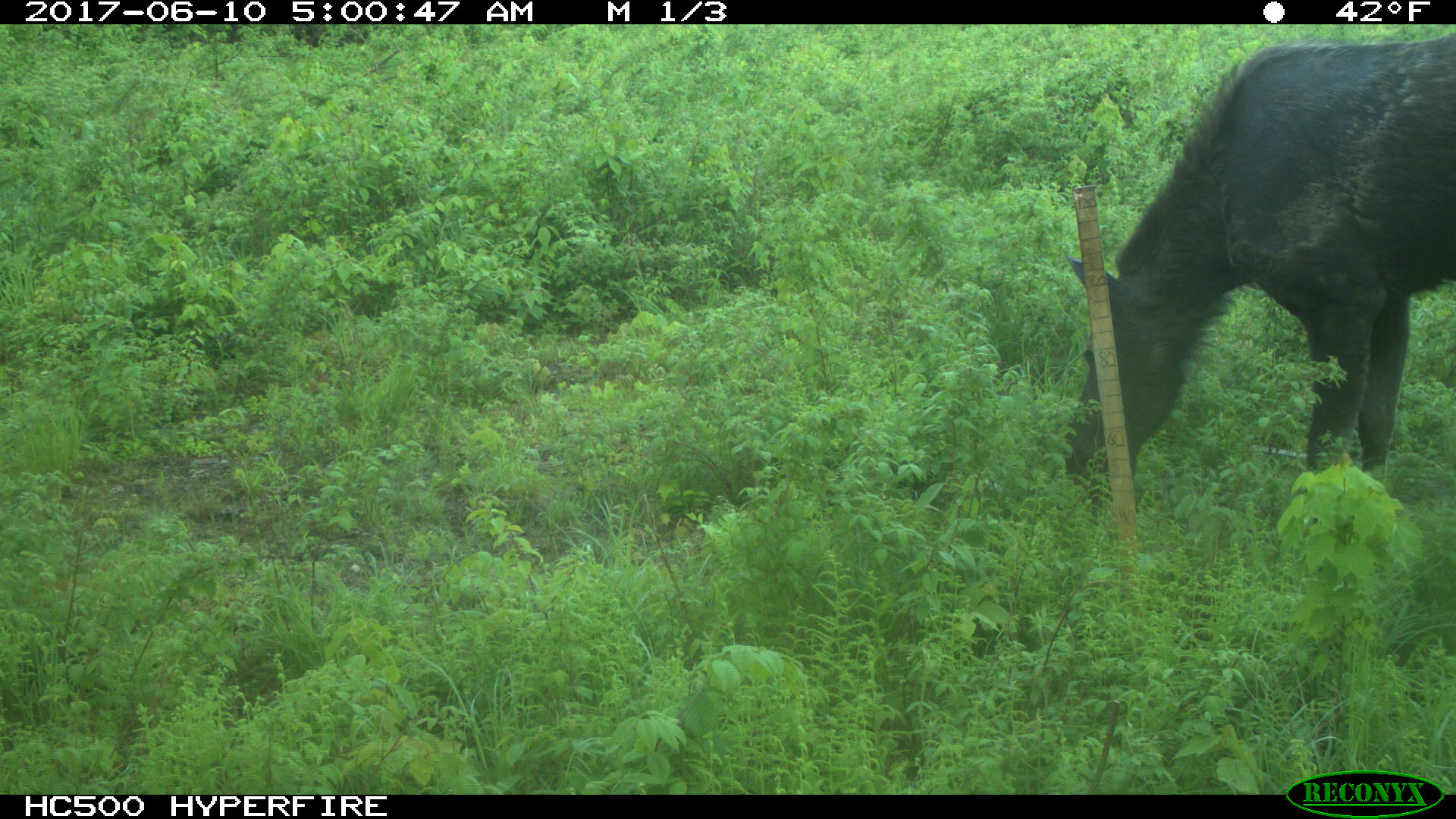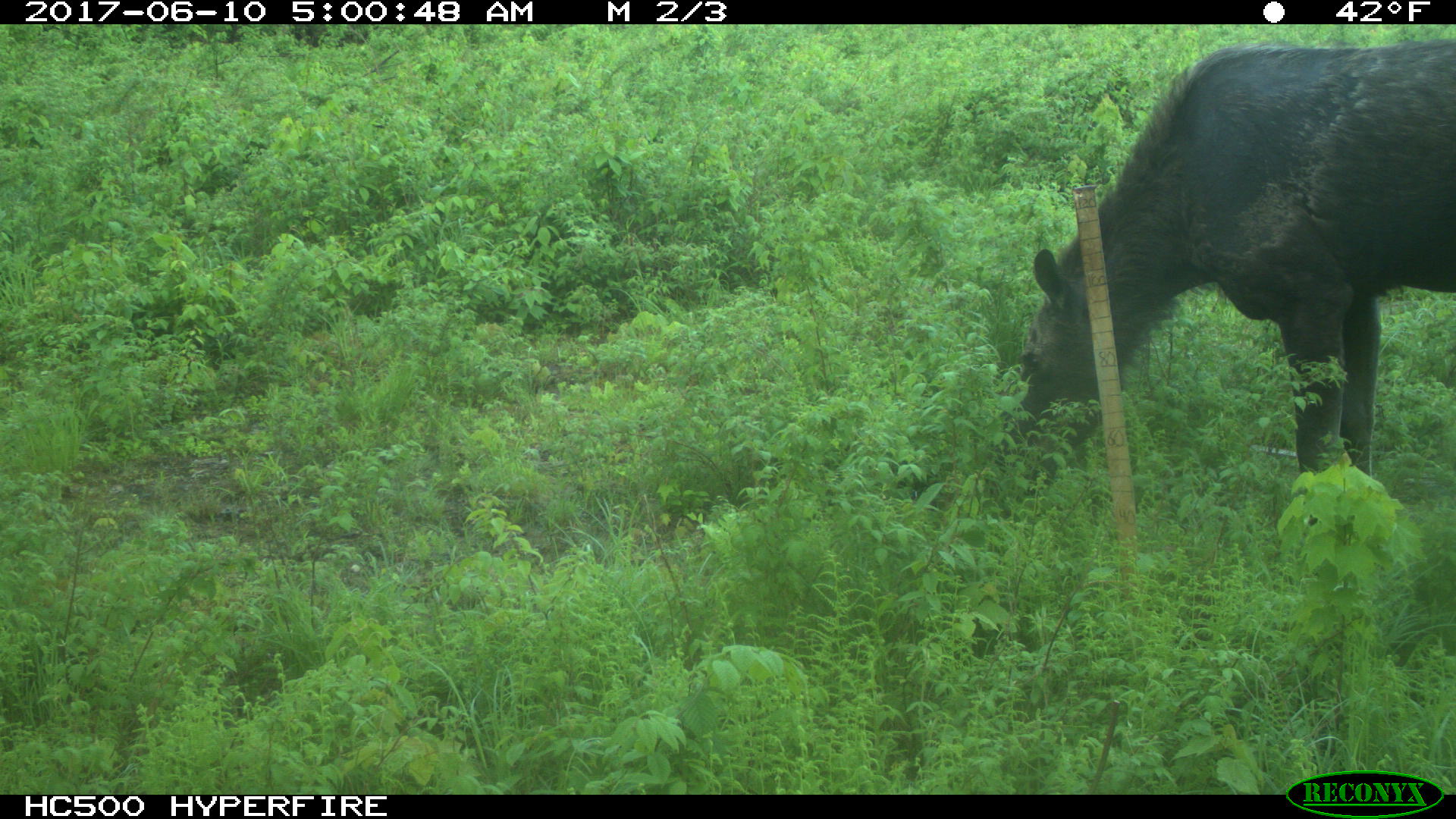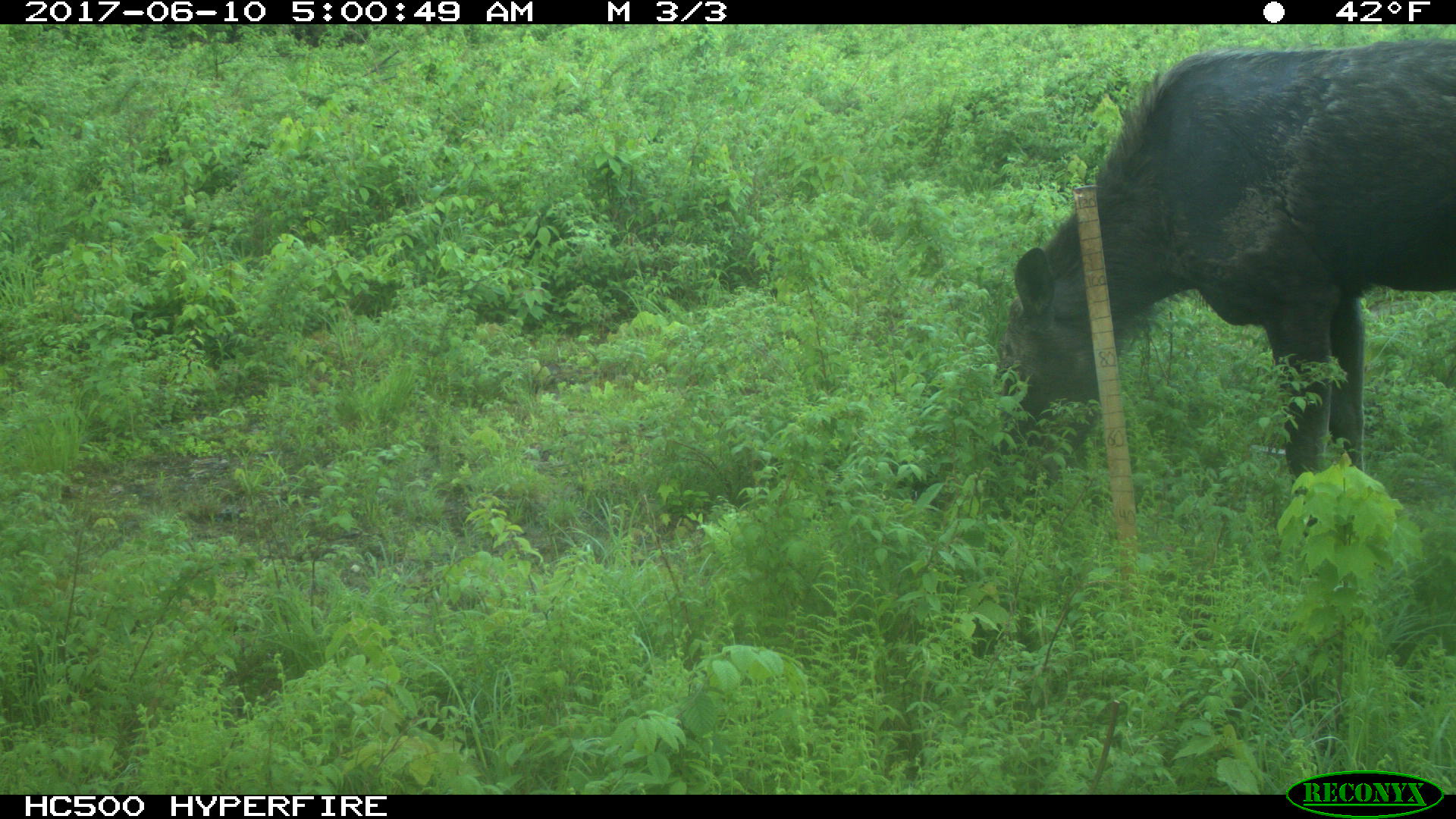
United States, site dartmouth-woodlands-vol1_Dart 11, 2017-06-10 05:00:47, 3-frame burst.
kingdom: Animalia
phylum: Chordata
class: Mammalia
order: Artiodactyla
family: Cervidae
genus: Alces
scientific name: Alces alces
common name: moose